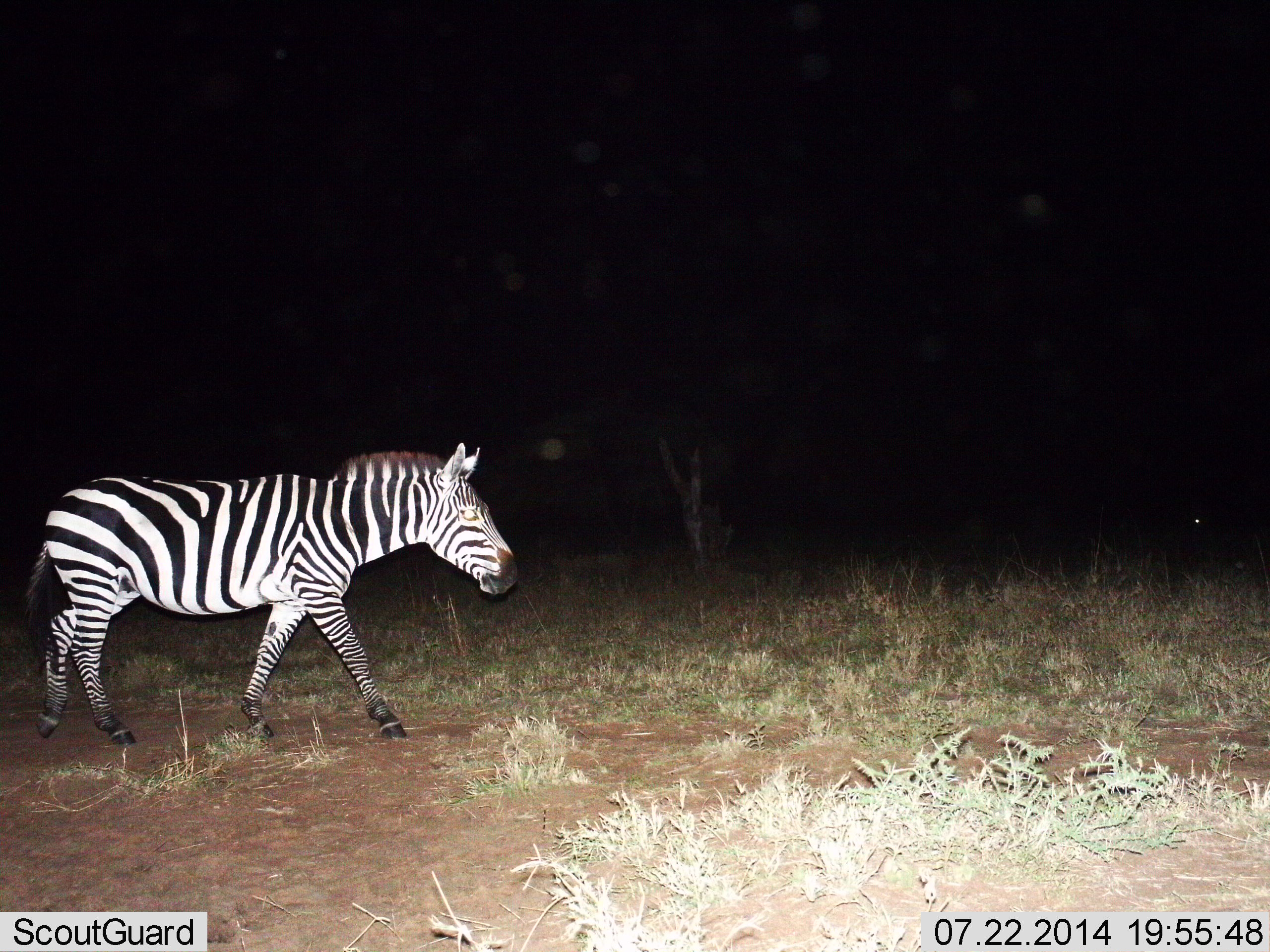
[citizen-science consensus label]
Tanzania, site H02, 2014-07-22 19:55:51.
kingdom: Animalia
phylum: Chordata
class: Mammalia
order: Perissodactyla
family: Equidae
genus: Equus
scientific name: Equus quagga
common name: plains zebra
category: zebra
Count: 1.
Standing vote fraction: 20%.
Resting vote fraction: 0%.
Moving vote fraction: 90%.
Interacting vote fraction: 0%.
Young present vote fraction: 0%.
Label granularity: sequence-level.